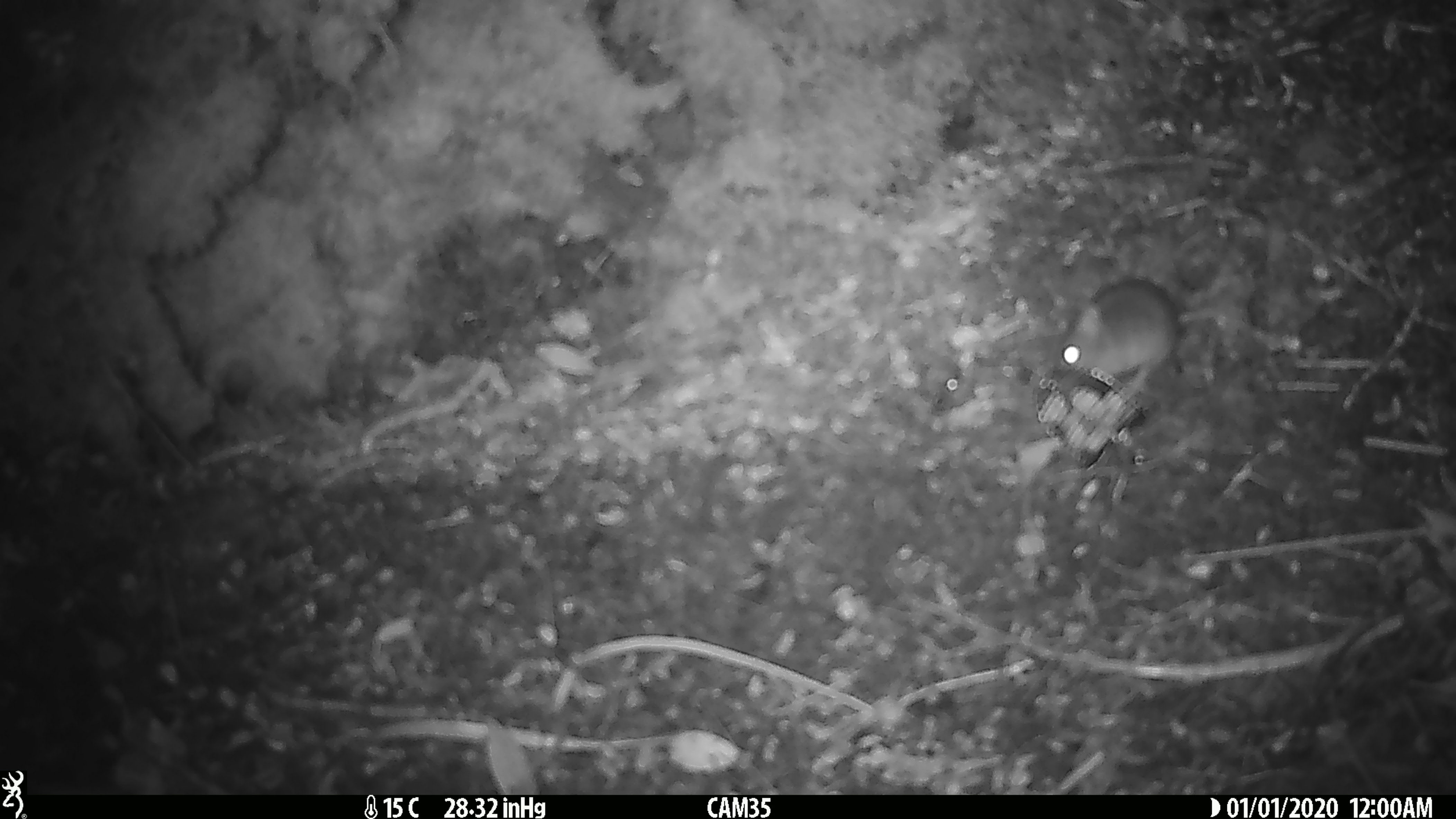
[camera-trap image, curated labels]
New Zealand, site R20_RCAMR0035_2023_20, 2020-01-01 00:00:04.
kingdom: Animalia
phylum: Chordata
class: Mammalia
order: Rodentia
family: Muridae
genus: Mus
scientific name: Mus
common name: mouse